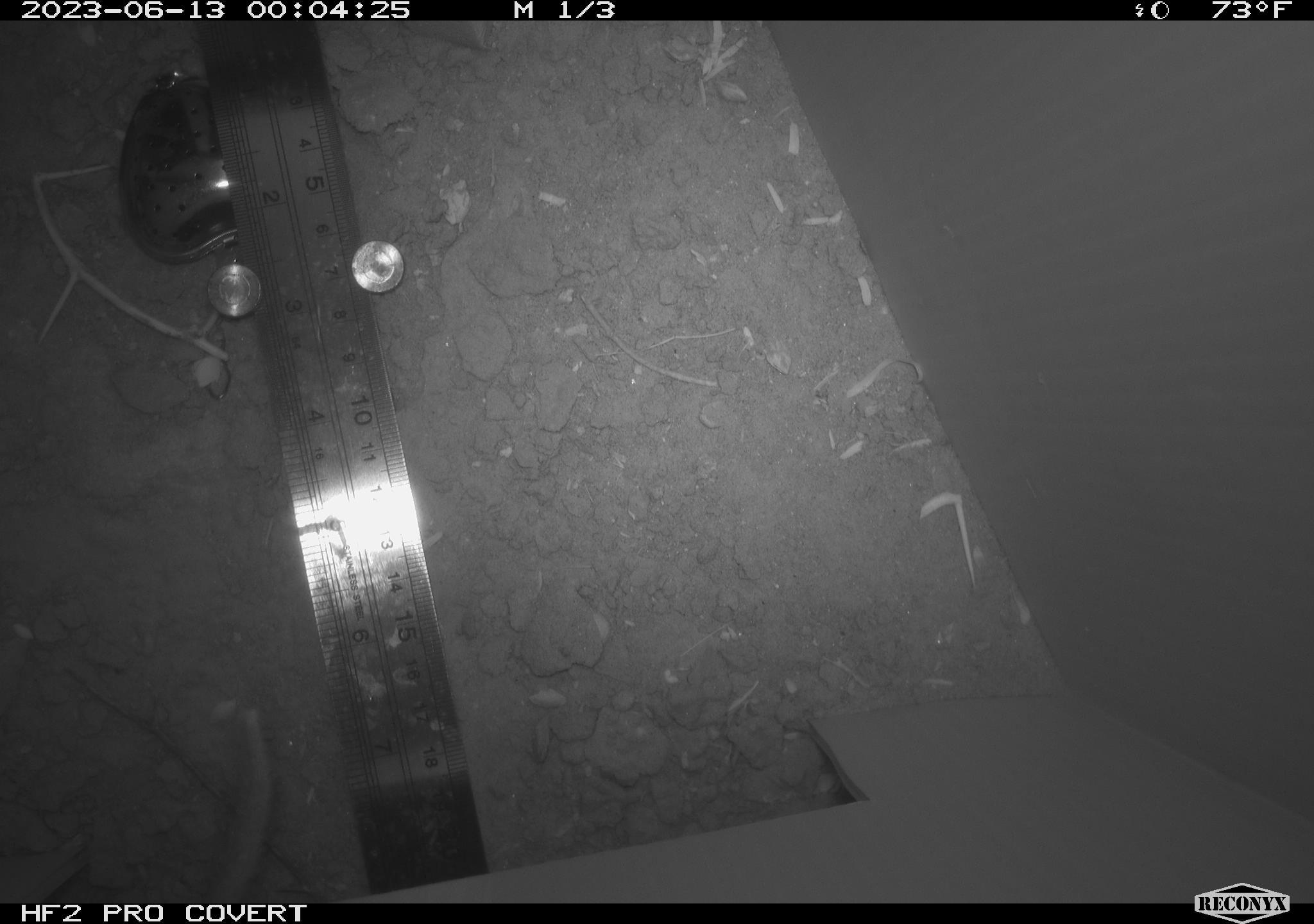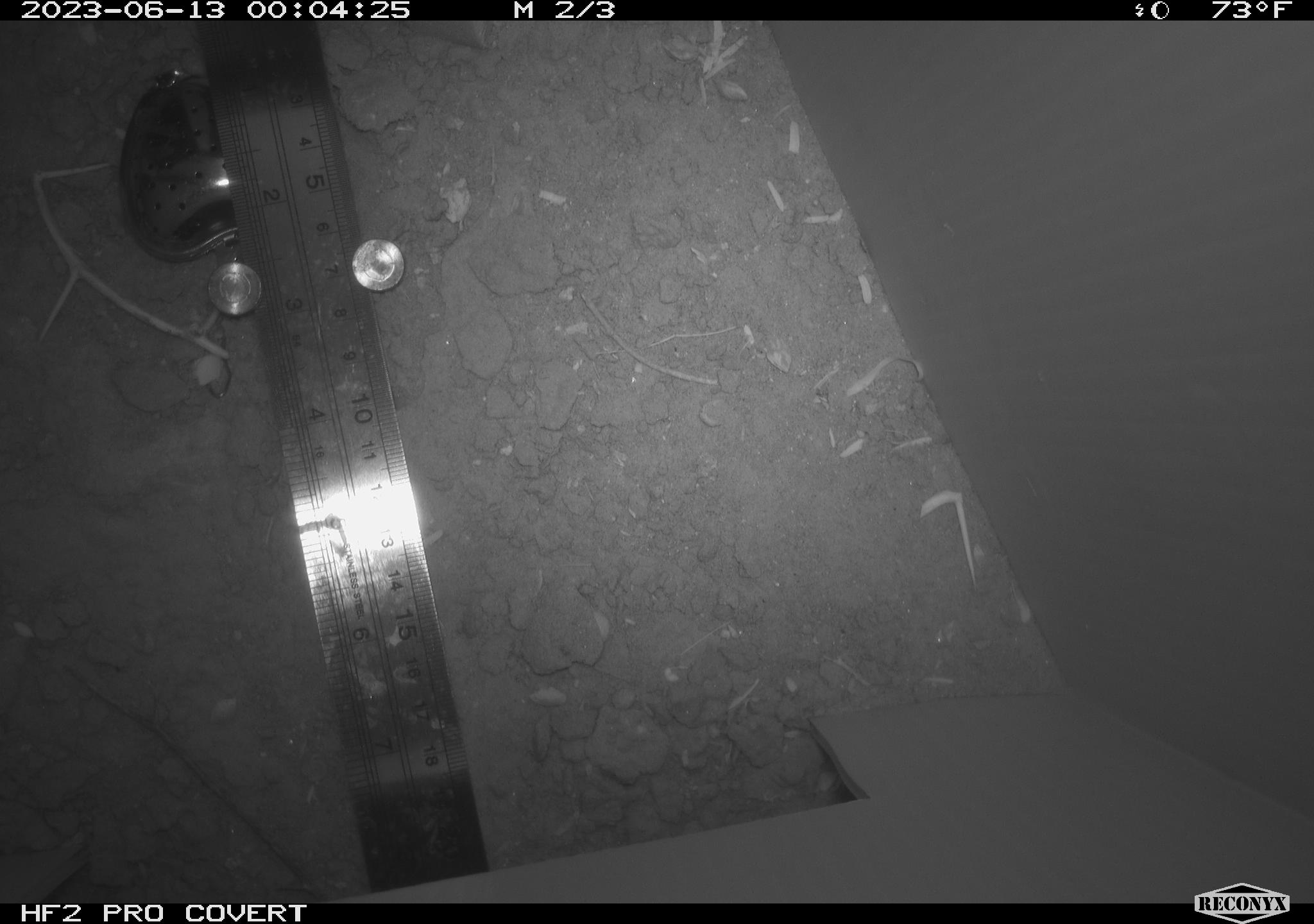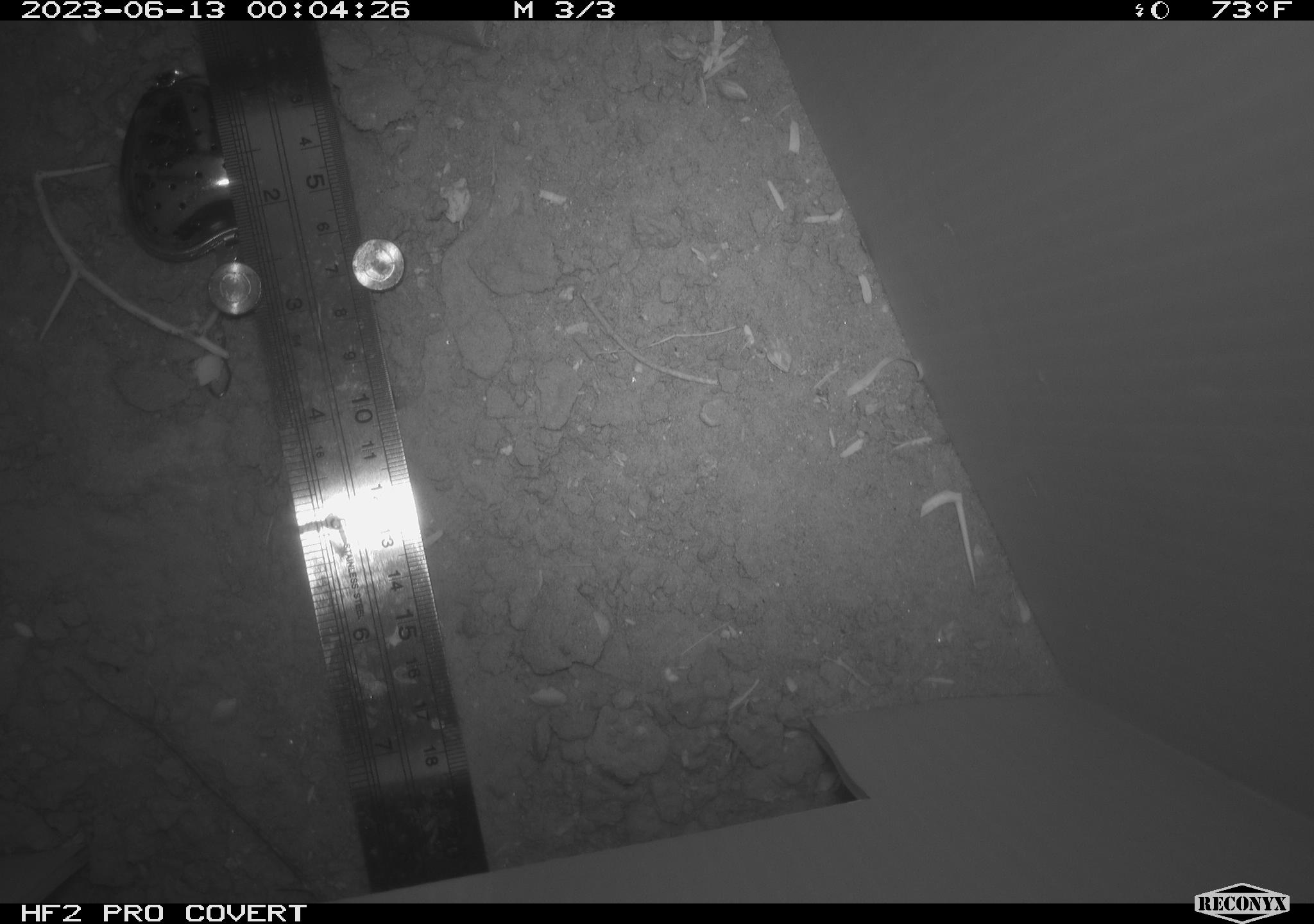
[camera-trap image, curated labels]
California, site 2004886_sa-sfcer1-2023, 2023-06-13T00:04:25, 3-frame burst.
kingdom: Animalia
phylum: Chordata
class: Mammalia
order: Rodentia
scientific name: Rodentia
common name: mouse species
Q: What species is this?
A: Mouse species (Rodentia).